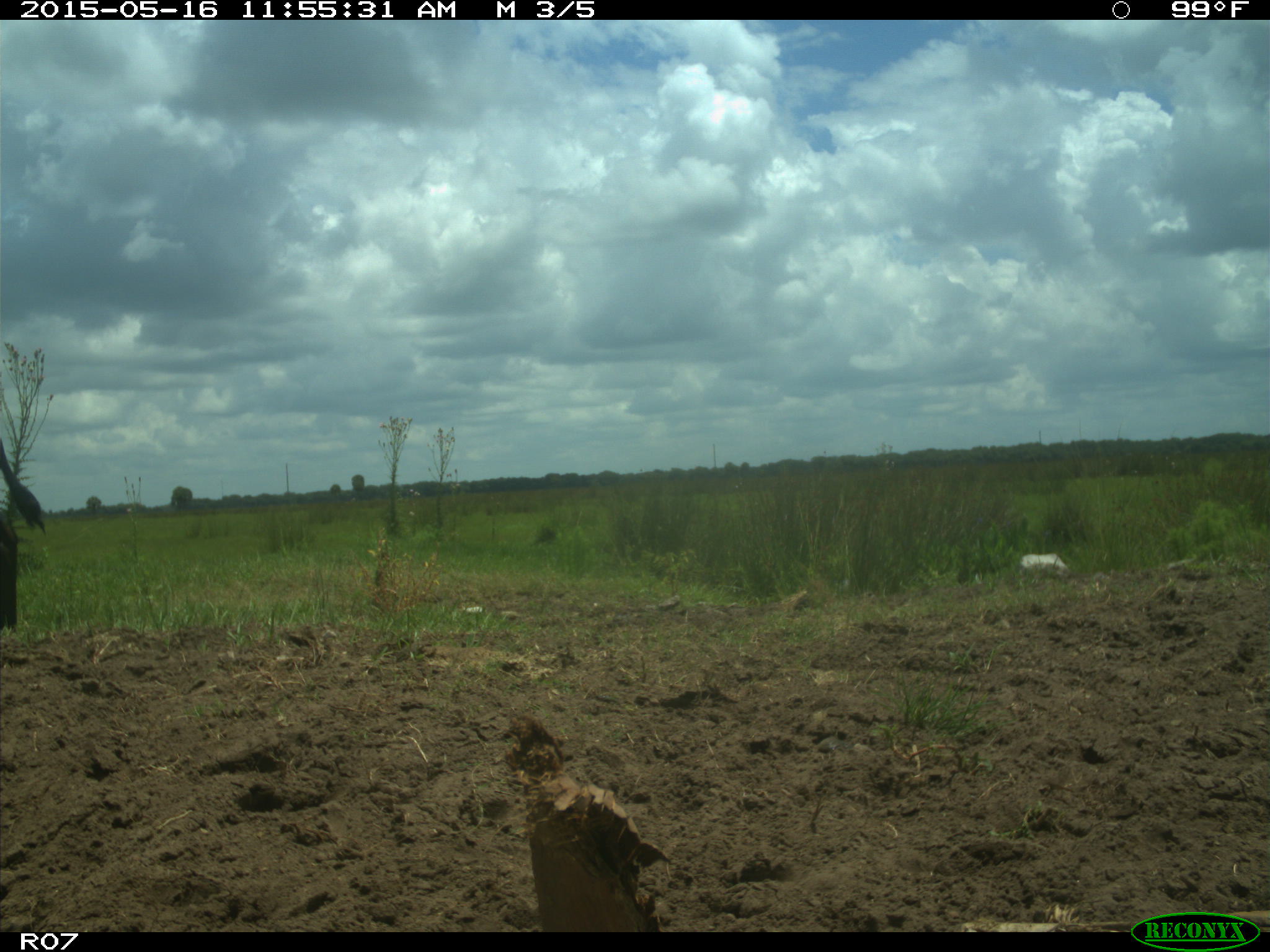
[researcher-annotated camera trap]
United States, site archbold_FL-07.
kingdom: Animalia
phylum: Chordata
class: Mammalia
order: Artiodactyla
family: Bovidae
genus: Bos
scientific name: Bos taurus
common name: domestic cow